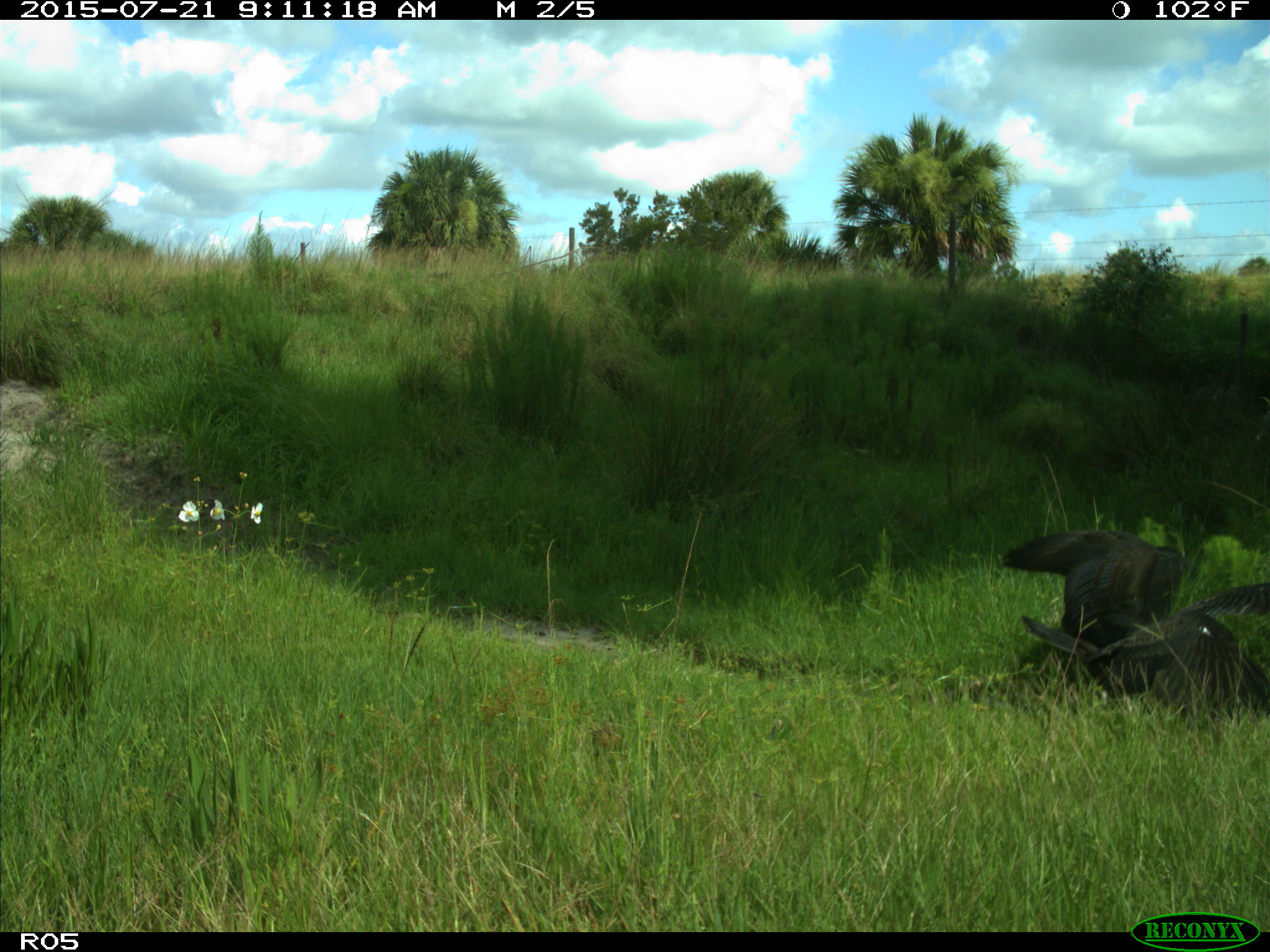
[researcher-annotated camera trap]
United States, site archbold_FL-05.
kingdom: Animalia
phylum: Chordata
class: Aves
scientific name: Aves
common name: birds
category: unidentified bird